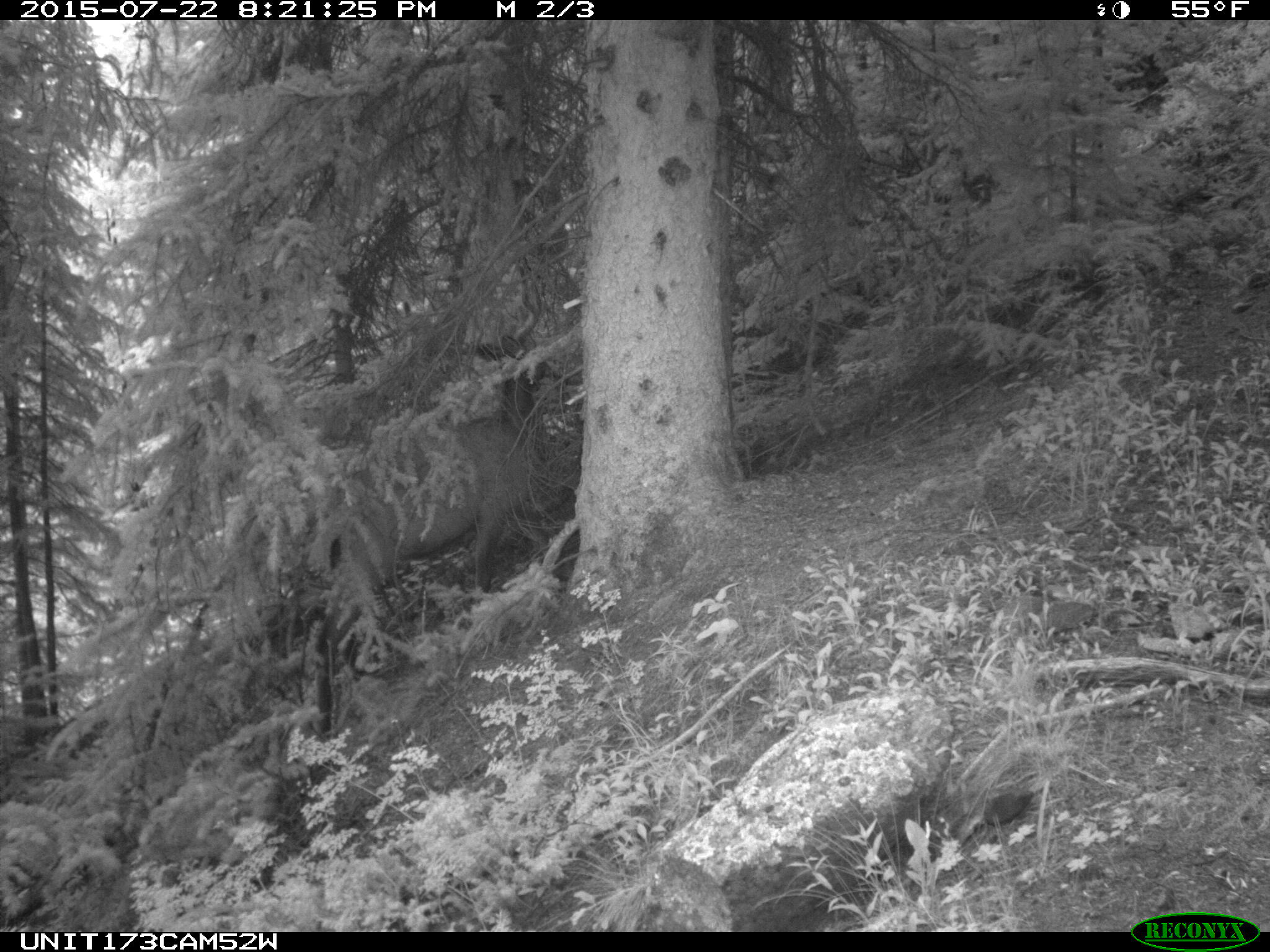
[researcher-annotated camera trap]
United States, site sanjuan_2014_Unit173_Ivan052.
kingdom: Animalia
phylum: Chordata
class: Mammalia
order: Artiodactyla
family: Cervidae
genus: Cervus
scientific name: Cervus elaphus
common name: red deer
Cervus elaphus (red deer).